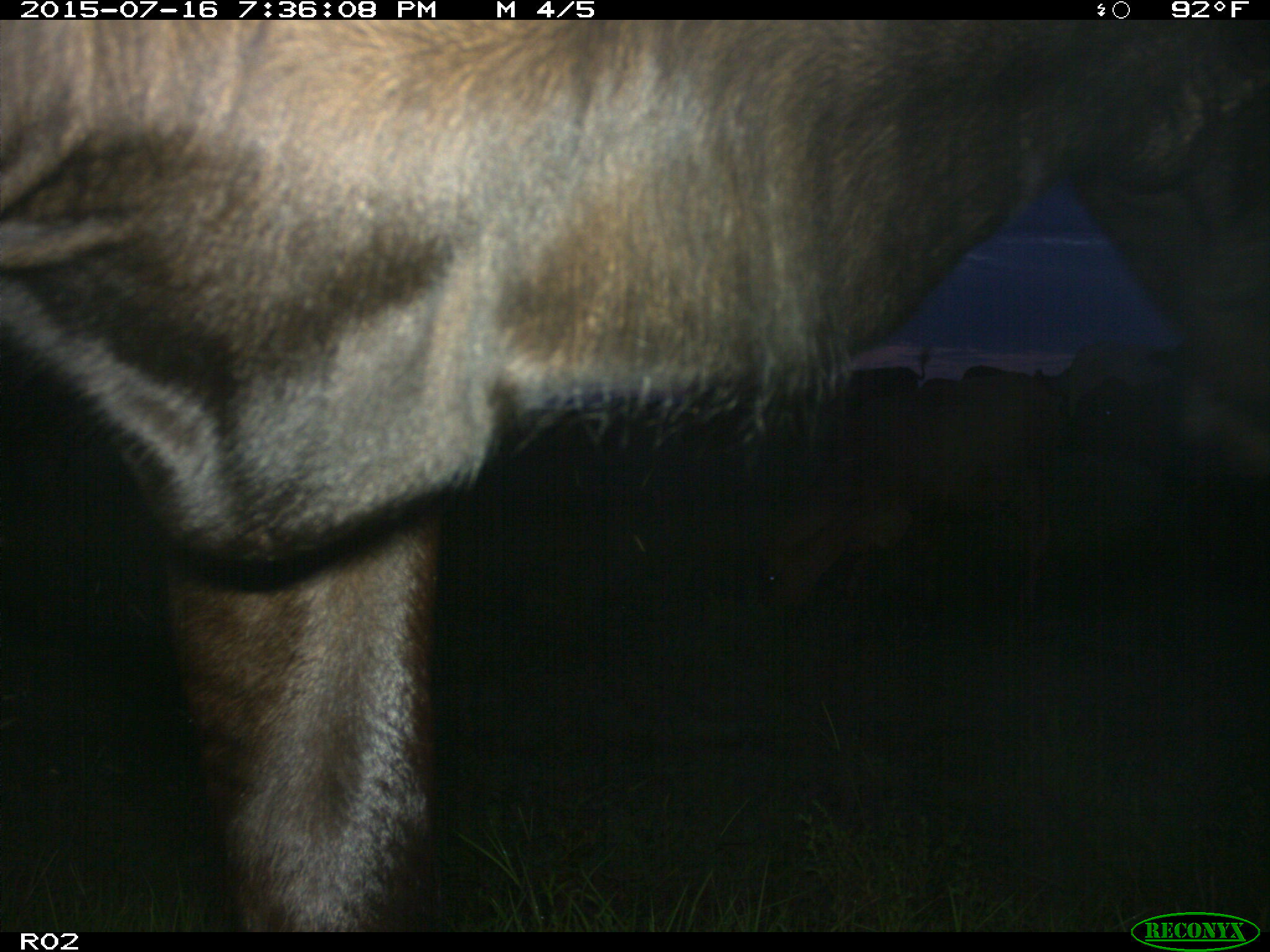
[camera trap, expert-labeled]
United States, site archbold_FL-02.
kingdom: Animalia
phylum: Chordata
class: Mammalia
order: Artiodactyla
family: Bovidae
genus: Bos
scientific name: Bos taurus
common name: domestic cow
Bos taurus (domestic cow).